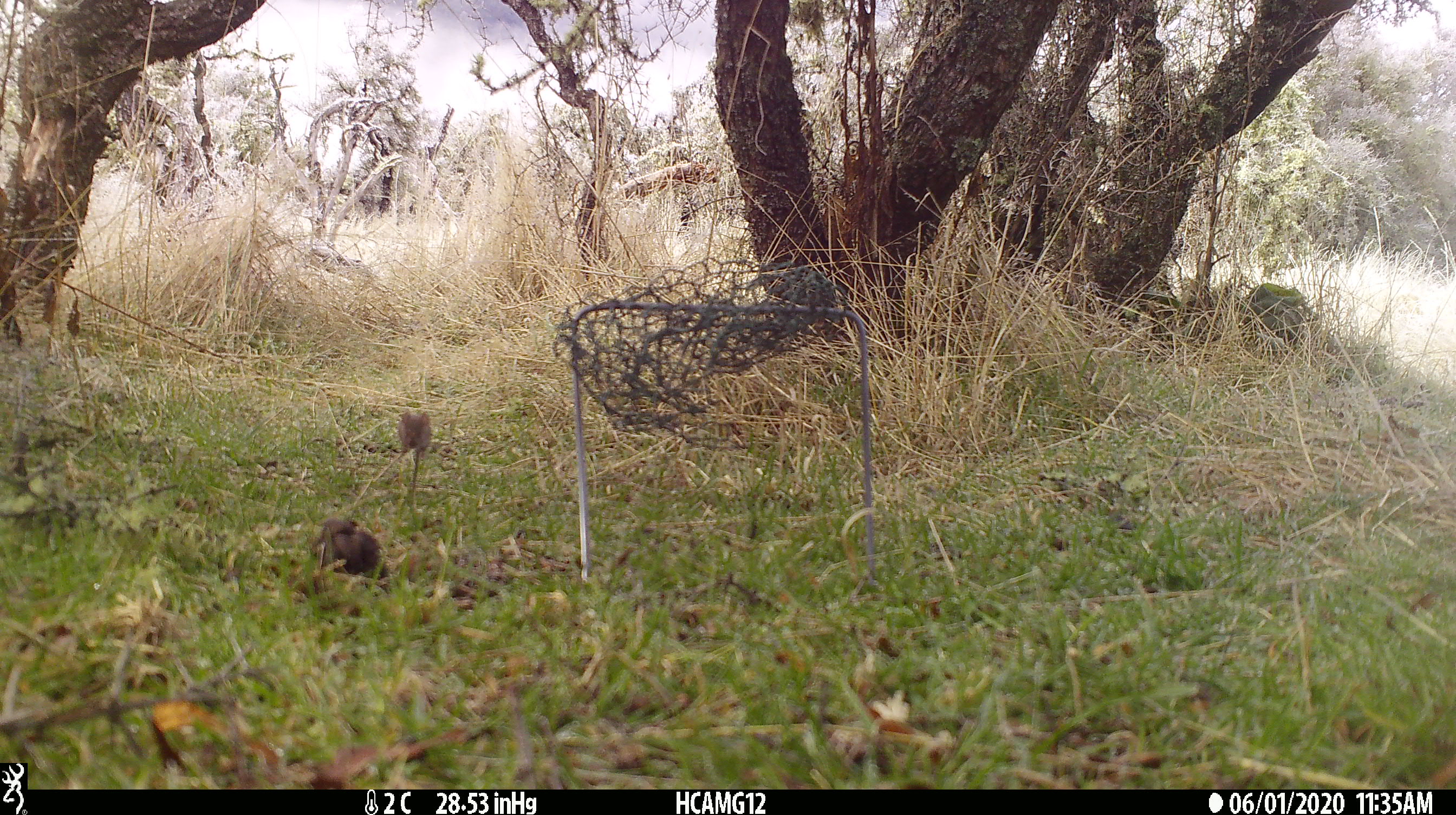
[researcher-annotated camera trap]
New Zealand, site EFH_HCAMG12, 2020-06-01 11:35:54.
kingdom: Animalia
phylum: Chordata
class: Mammalia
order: Rodentia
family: Muridae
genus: Mus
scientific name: Mus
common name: mouse